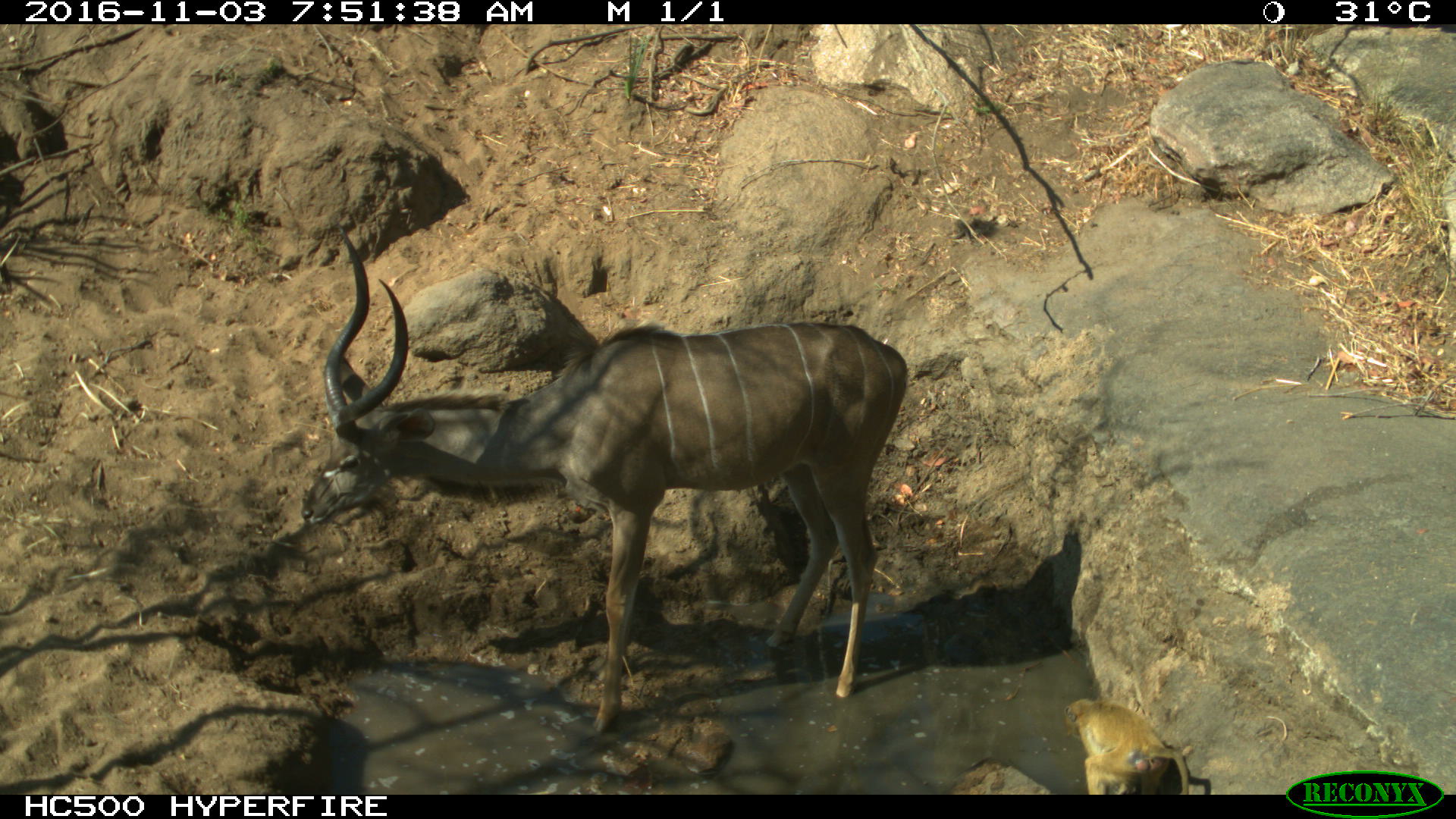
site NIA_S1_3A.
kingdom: Animalia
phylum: Chordata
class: Mammalia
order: Primates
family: Cercopithecidae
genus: Papio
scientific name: Papio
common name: baboon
Baboon (Papio), count 1. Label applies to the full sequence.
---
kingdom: Animalia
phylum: Chordata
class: Mammalia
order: Artiodactyla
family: Bovidae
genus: Tragelaphus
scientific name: Tragelaphus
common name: kudu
Kudu (Tragelaphus), count 1. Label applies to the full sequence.